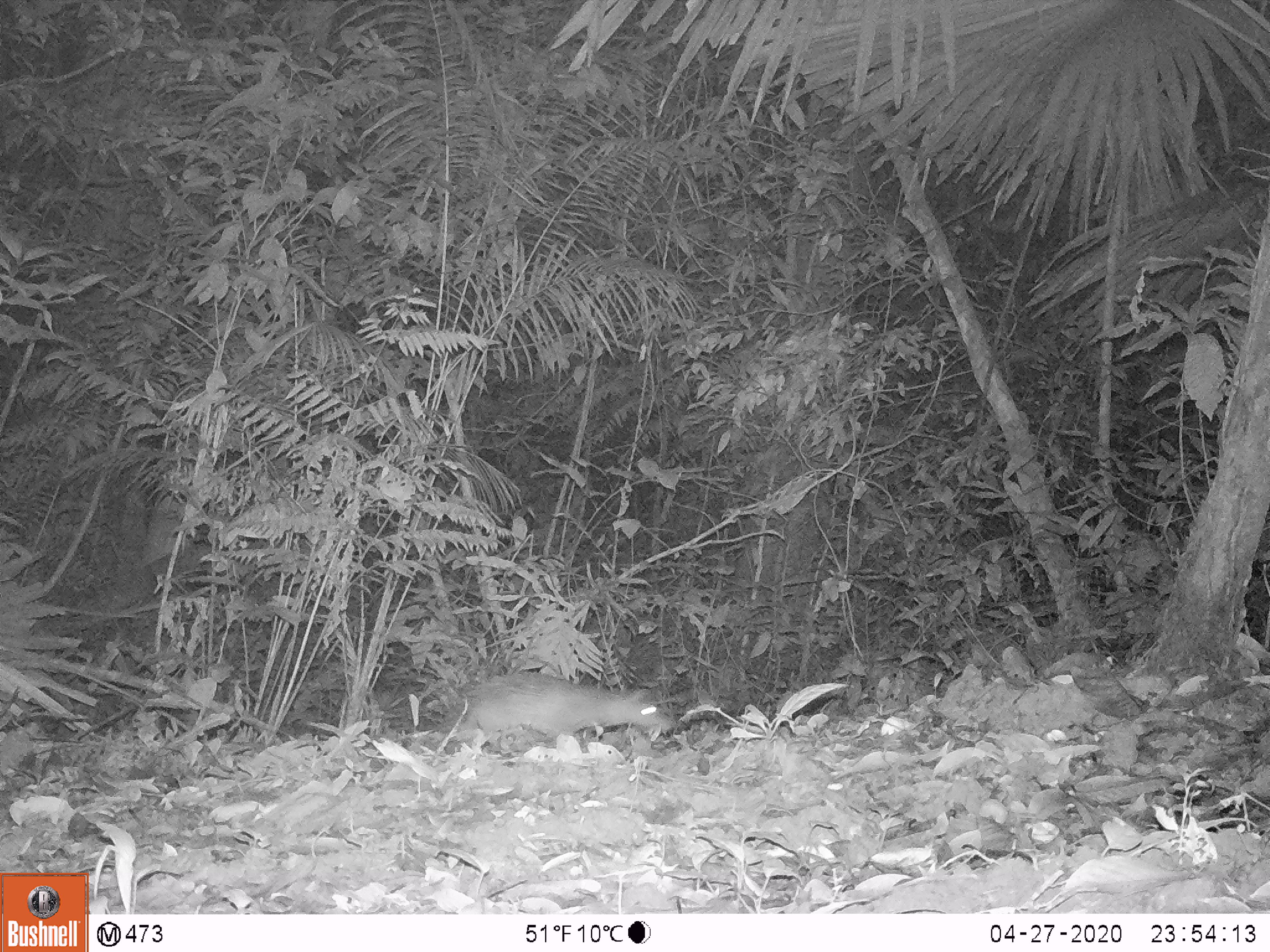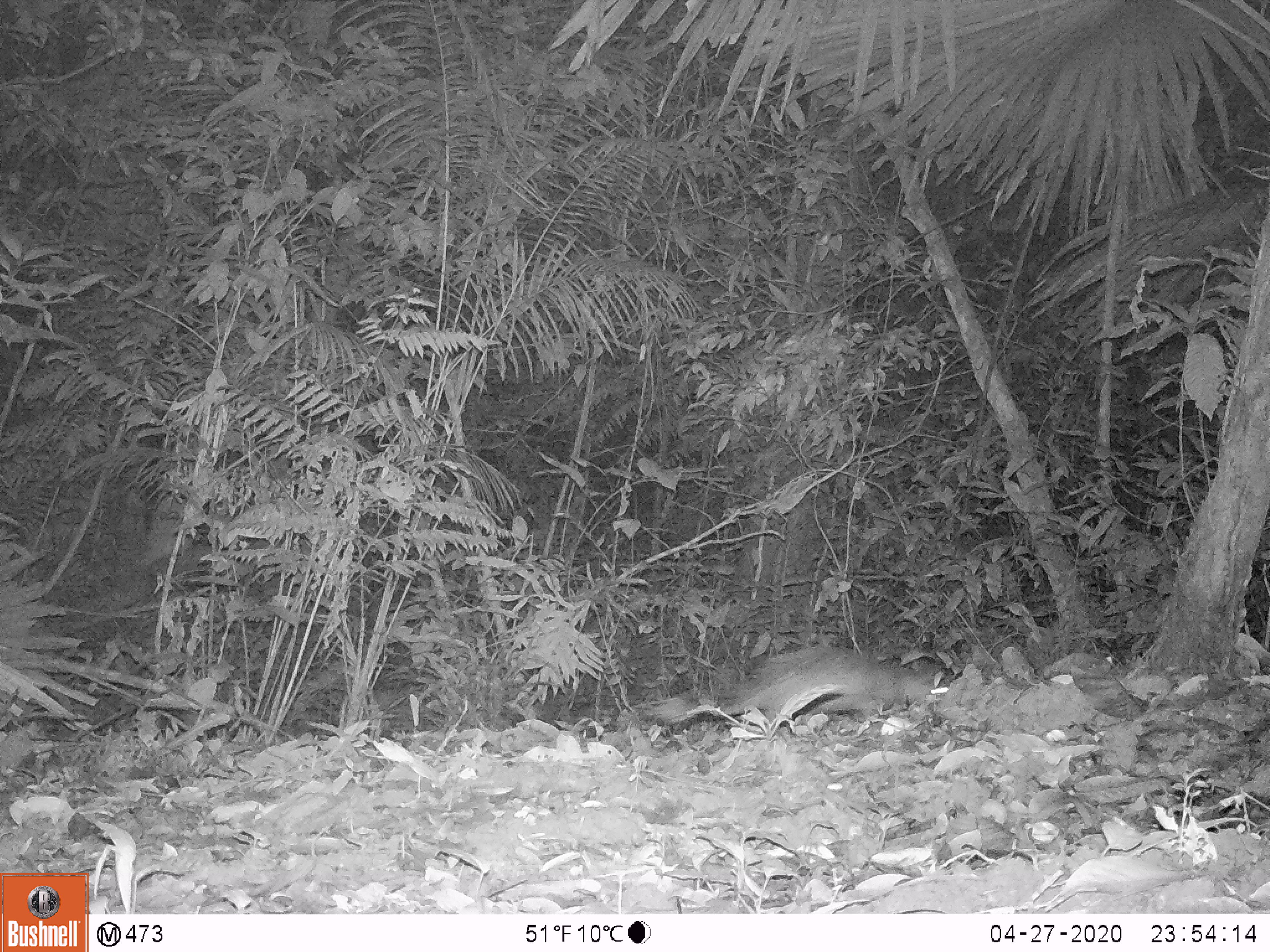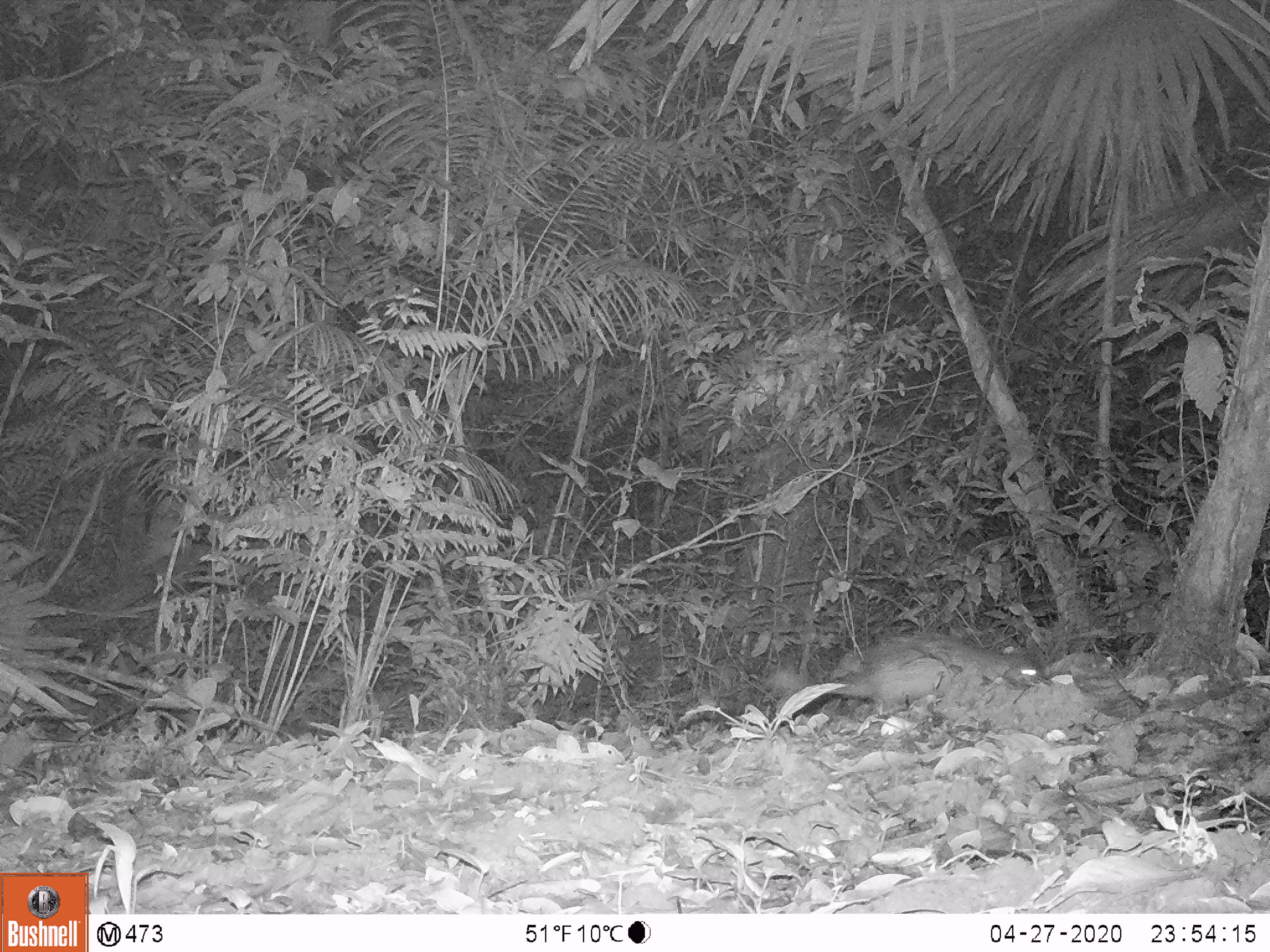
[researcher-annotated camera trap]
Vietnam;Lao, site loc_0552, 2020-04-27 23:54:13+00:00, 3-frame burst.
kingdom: Animalia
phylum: Chordata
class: Mammalia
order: Rodentia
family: Hystricidae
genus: Atherurus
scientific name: Atherurus macrourus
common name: asiatic brush-tailed porcupine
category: asiatic brush tailed porcupine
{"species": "asiatic brush tailed porcupine (asiatic brush-tailed porcupine) (Atherurus macrourus)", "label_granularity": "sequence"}